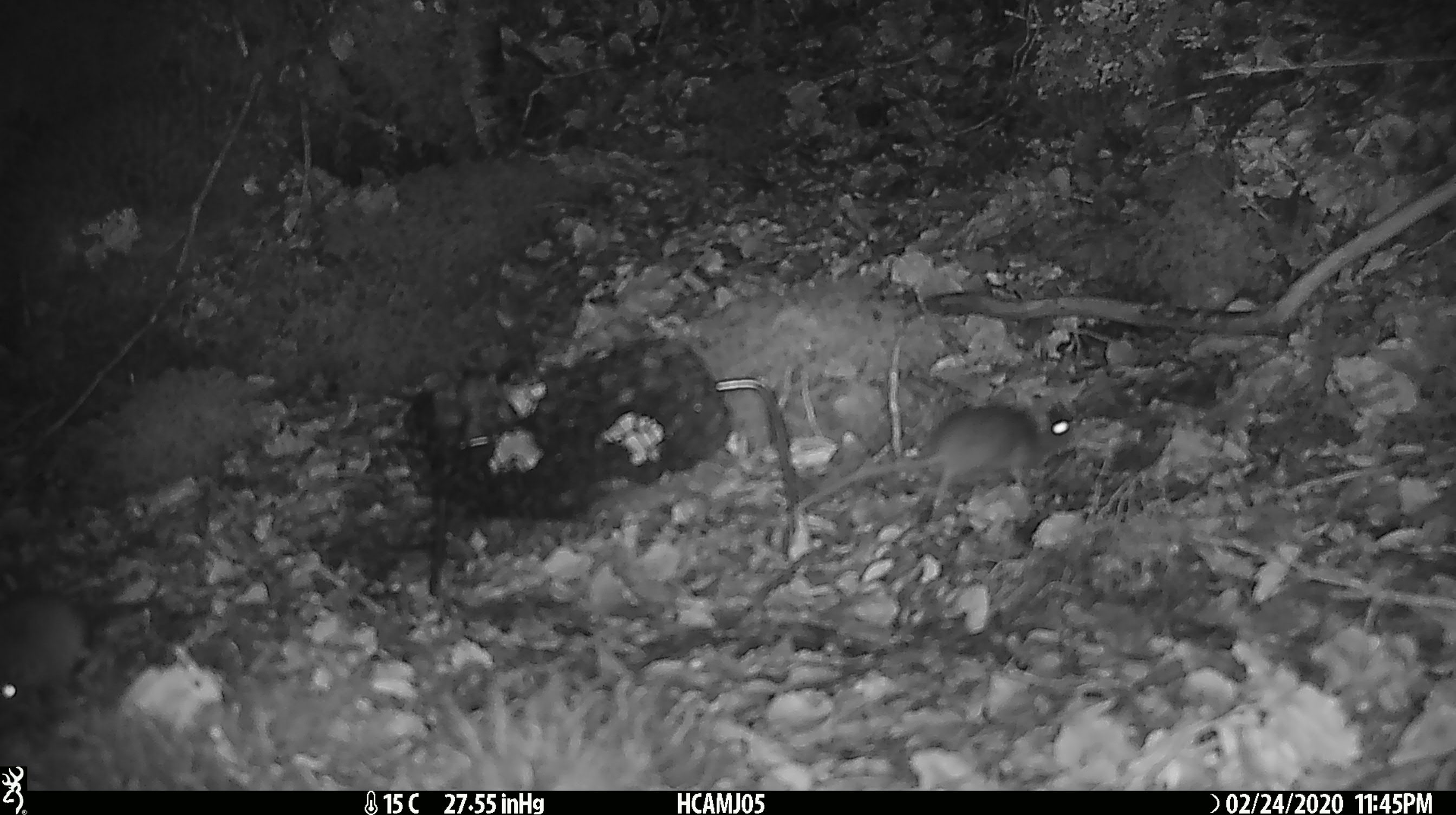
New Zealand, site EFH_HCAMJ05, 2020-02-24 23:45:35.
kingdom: Animalia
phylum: Chordata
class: Mammalia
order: Rodentia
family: Muridae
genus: Mus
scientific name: Mus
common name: mouse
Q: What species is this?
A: Mouse (Mus).